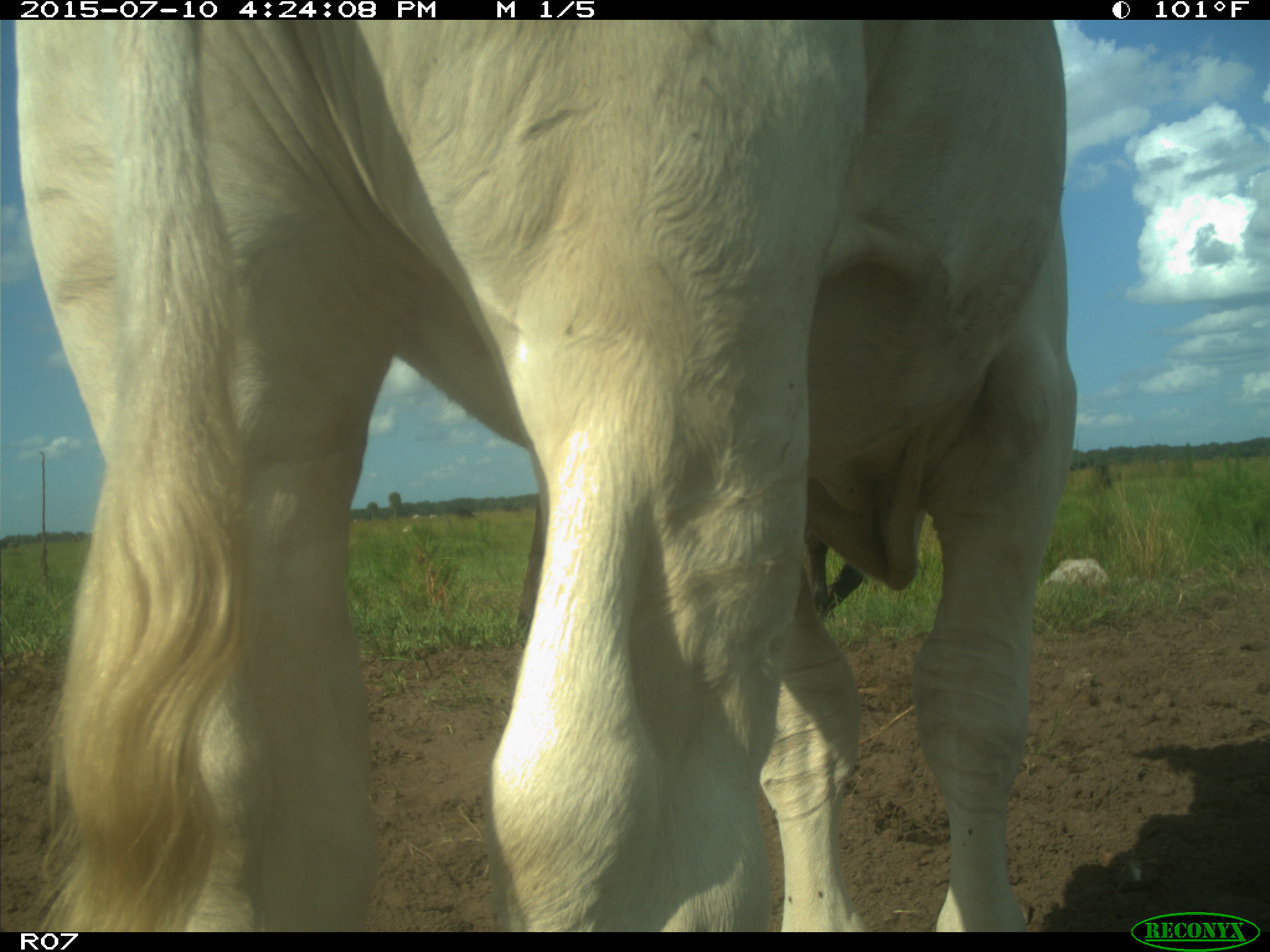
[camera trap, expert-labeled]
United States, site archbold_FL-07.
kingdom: Animalia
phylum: Chordata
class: Mammalia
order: Artiodactyla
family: Bovidae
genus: Bos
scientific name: Bos taurus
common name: domestic cow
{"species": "Bos taurus (domestic cow)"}